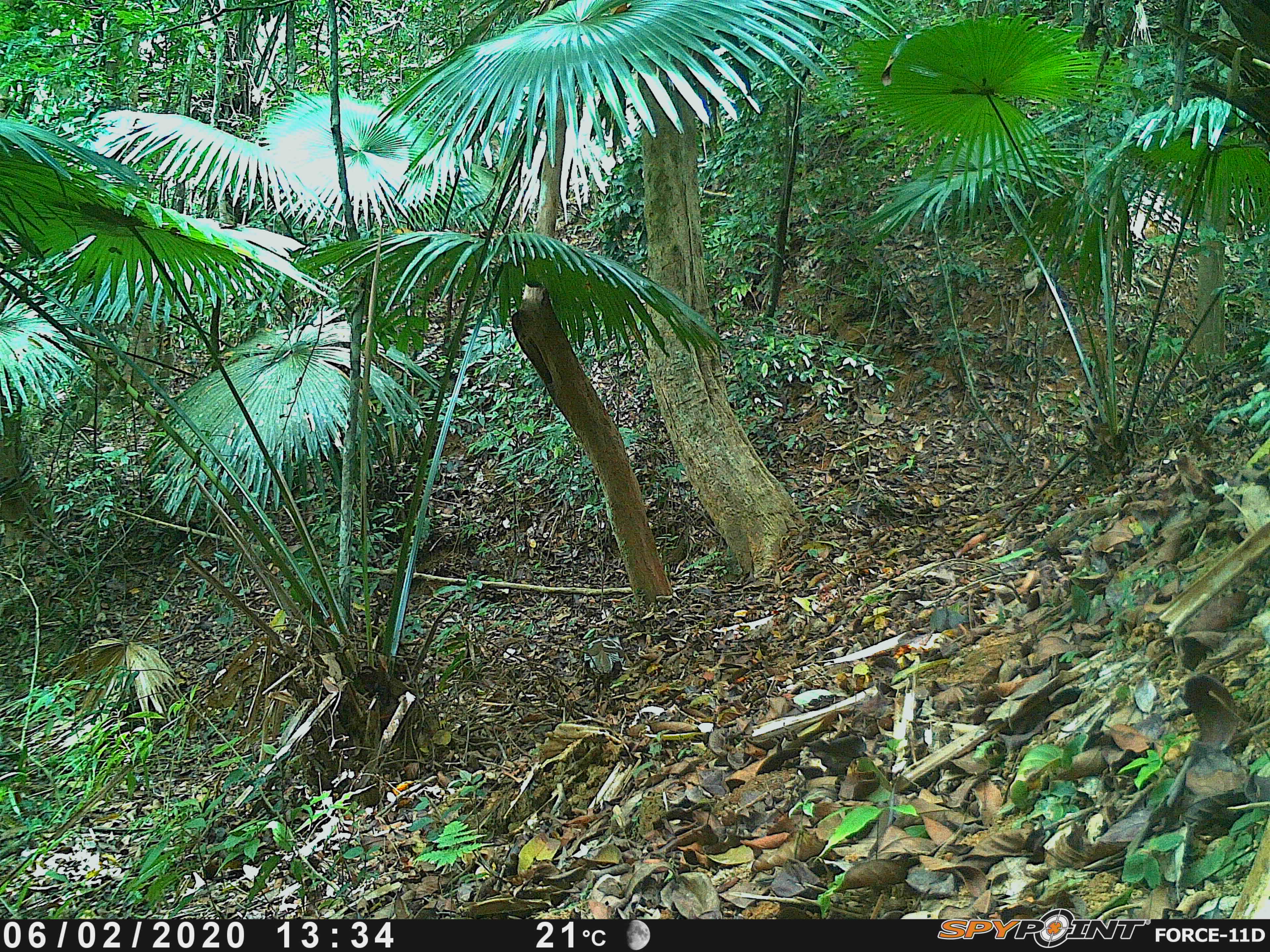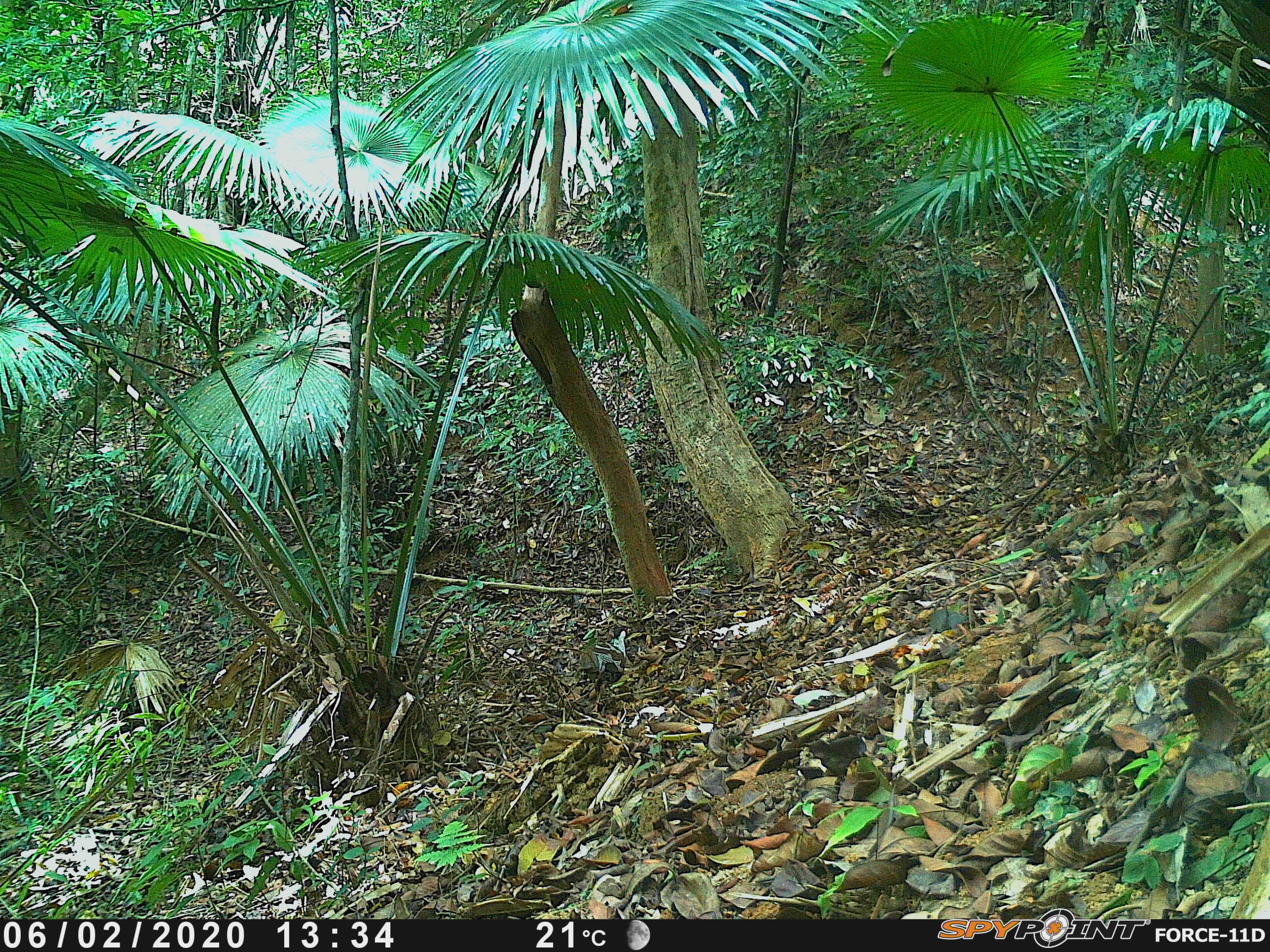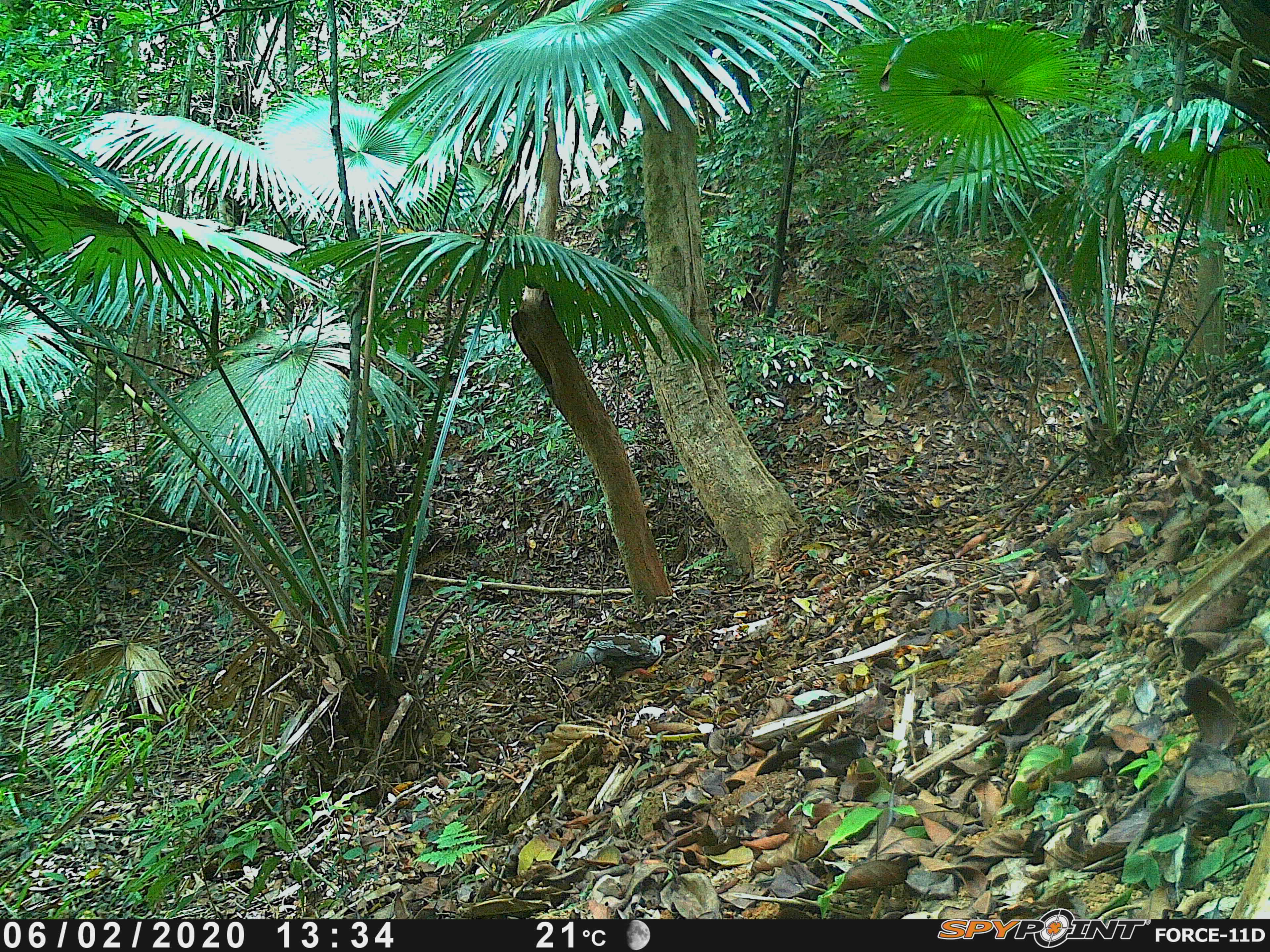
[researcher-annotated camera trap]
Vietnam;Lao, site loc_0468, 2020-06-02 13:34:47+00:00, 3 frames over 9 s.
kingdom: Animalia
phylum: Chordata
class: Aves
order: Galliformes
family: Phasianidae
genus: Lophura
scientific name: Lophura nycthemera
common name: silver pheasant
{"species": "silver pheasant (Lophura nycthemera)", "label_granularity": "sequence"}